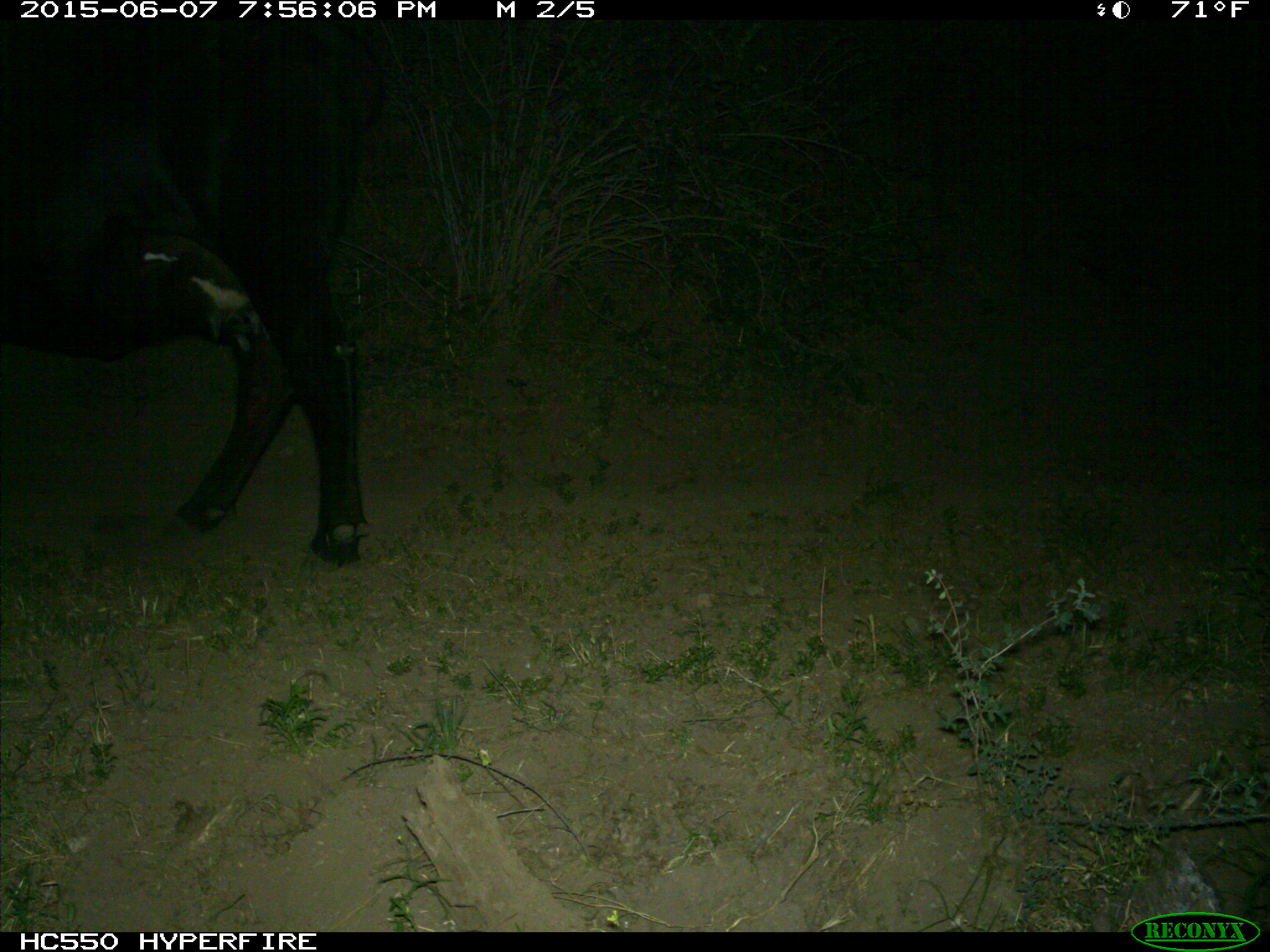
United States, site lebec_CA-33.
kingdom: Animalia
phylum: Chordata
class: Mammalia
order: Artiodactyla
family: Bovidae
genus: Bos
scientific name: Bos taurus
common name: domestic cow